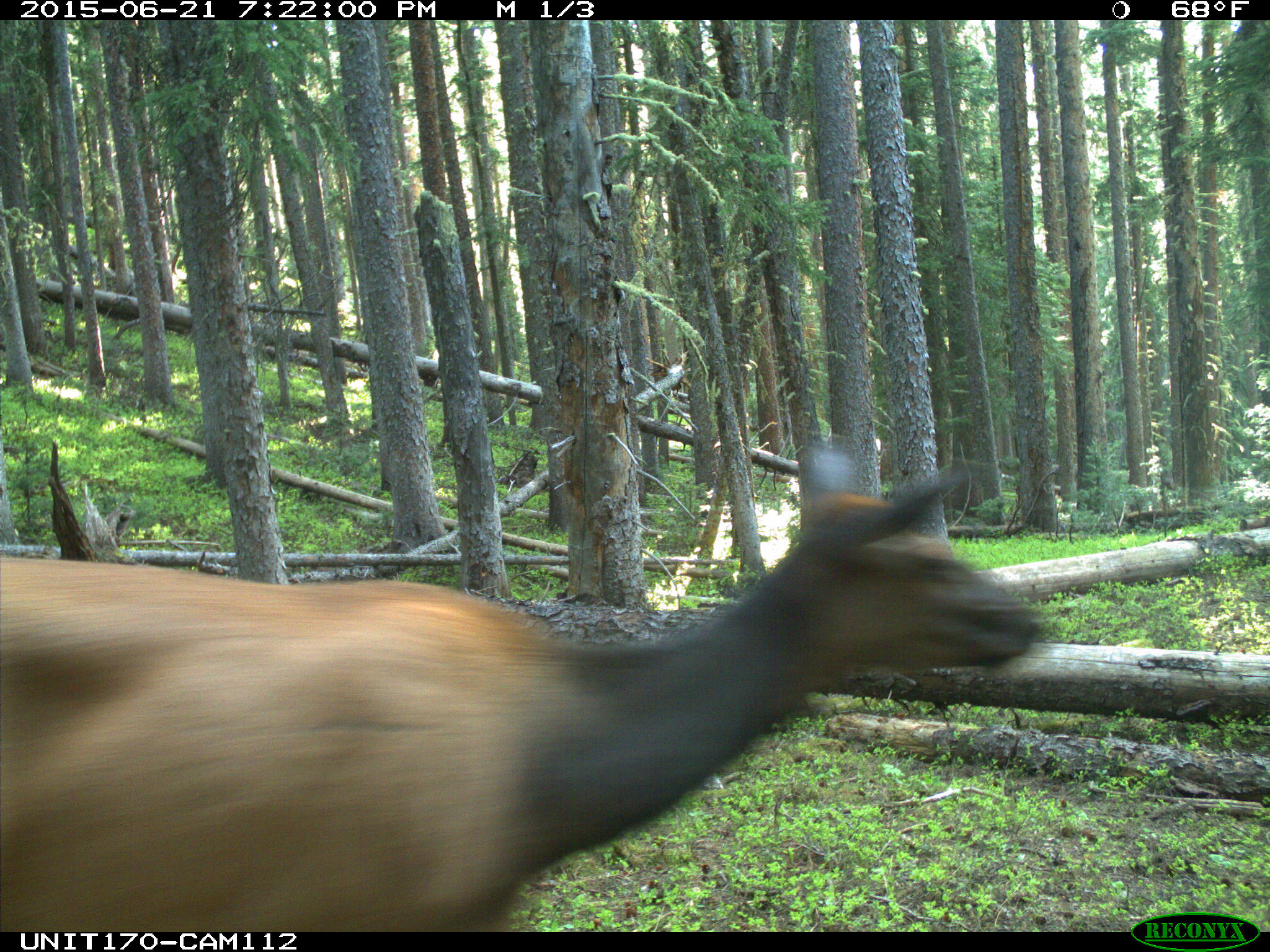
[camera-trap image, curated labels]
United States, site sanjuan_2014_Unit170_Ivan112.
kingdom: Animalia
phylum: Chordata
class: Mammalia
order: Artiodactyla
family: Cervidae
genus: Cervus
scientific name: Cervus elaphus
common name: red deer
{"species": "Cervus elaphus (red deer)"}